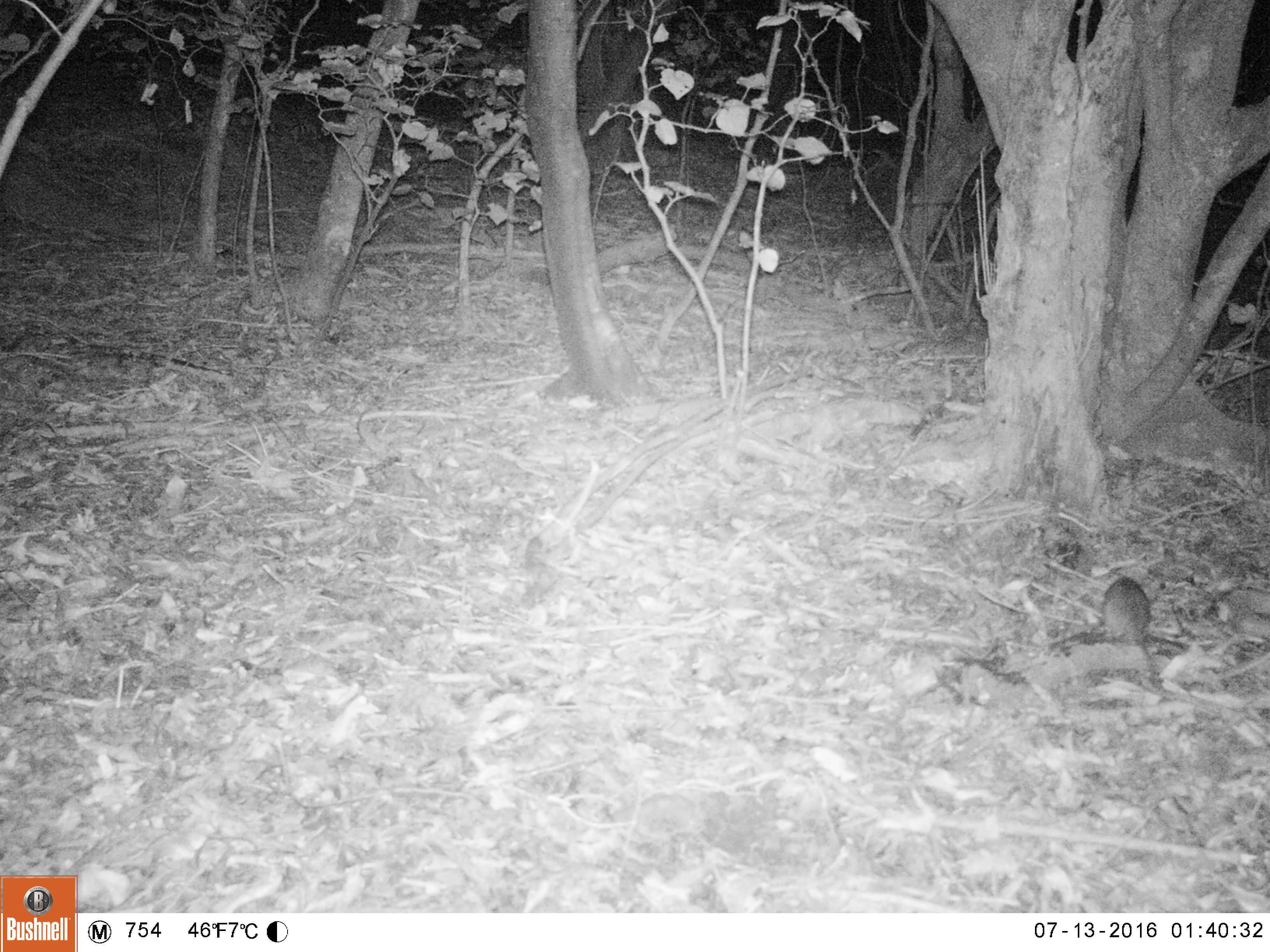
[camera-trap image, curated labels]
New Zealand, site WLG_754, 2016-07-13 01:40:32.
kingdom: Animalia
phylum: Chordata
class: Mammalia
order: Rodentia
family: Muridae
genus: Rattus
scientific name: Rattus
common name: rat